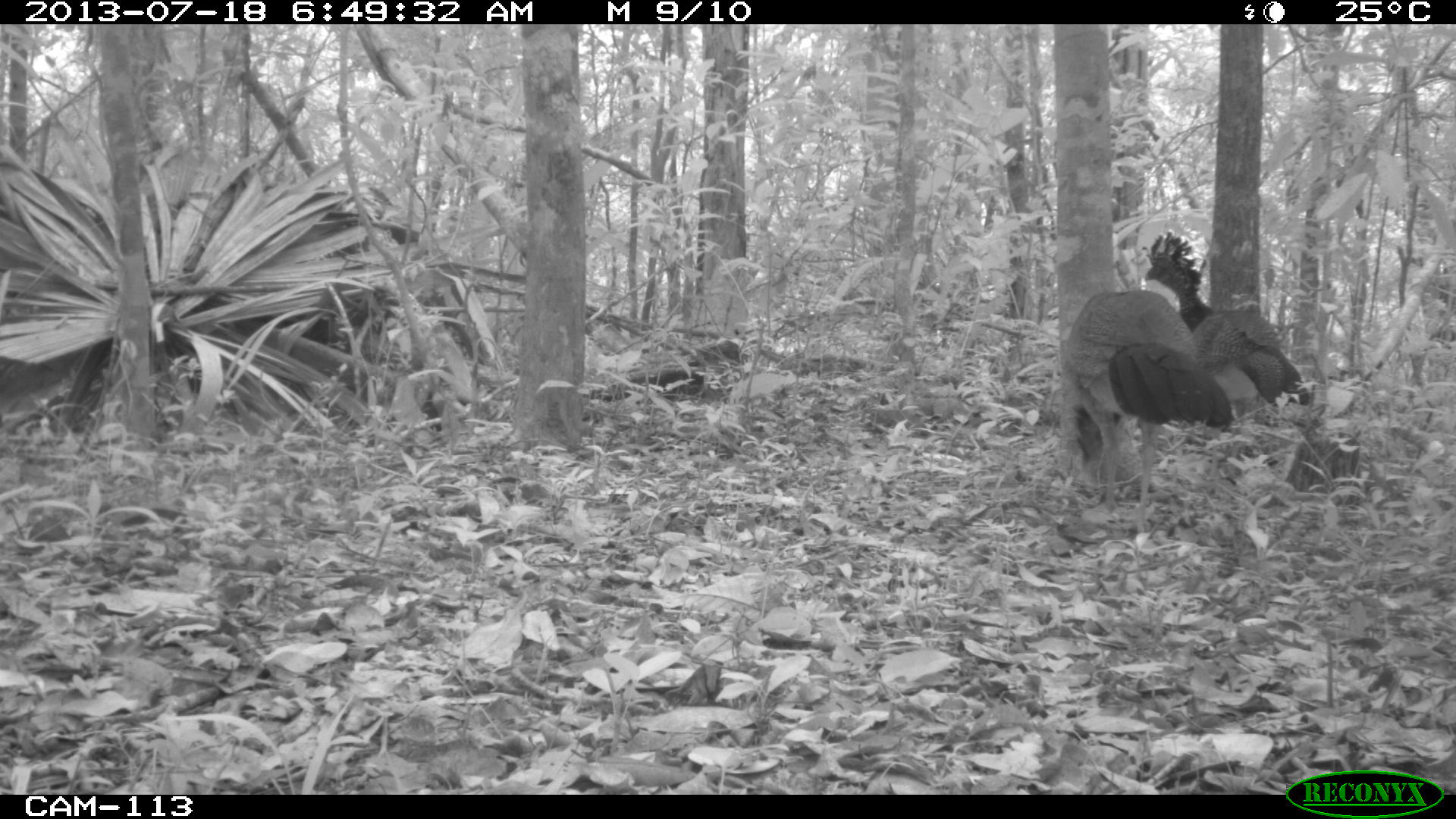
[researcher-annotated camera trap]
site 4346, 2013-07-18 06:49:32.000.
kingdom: Animalia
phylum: Chordata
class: Aves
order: Galliformes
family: Cracidae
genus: Crax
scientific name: Crax rubra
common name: great curassow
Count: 2.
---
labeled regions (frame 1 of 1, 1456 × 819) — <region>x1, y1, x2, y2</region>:
crax rubra: <region>1061, 290, 1232, 507</region>; <region>1143, 233, 1306, 433</region>